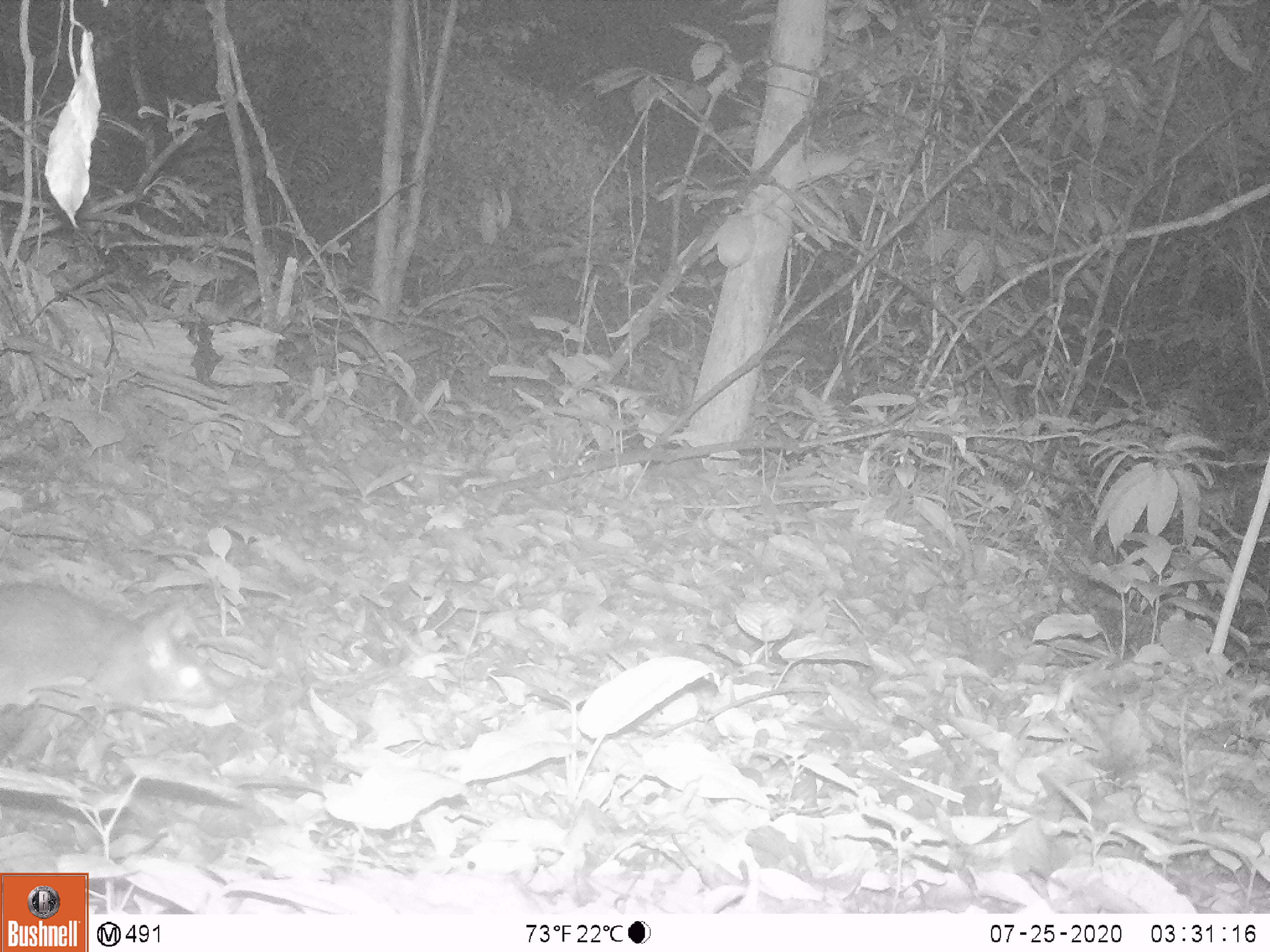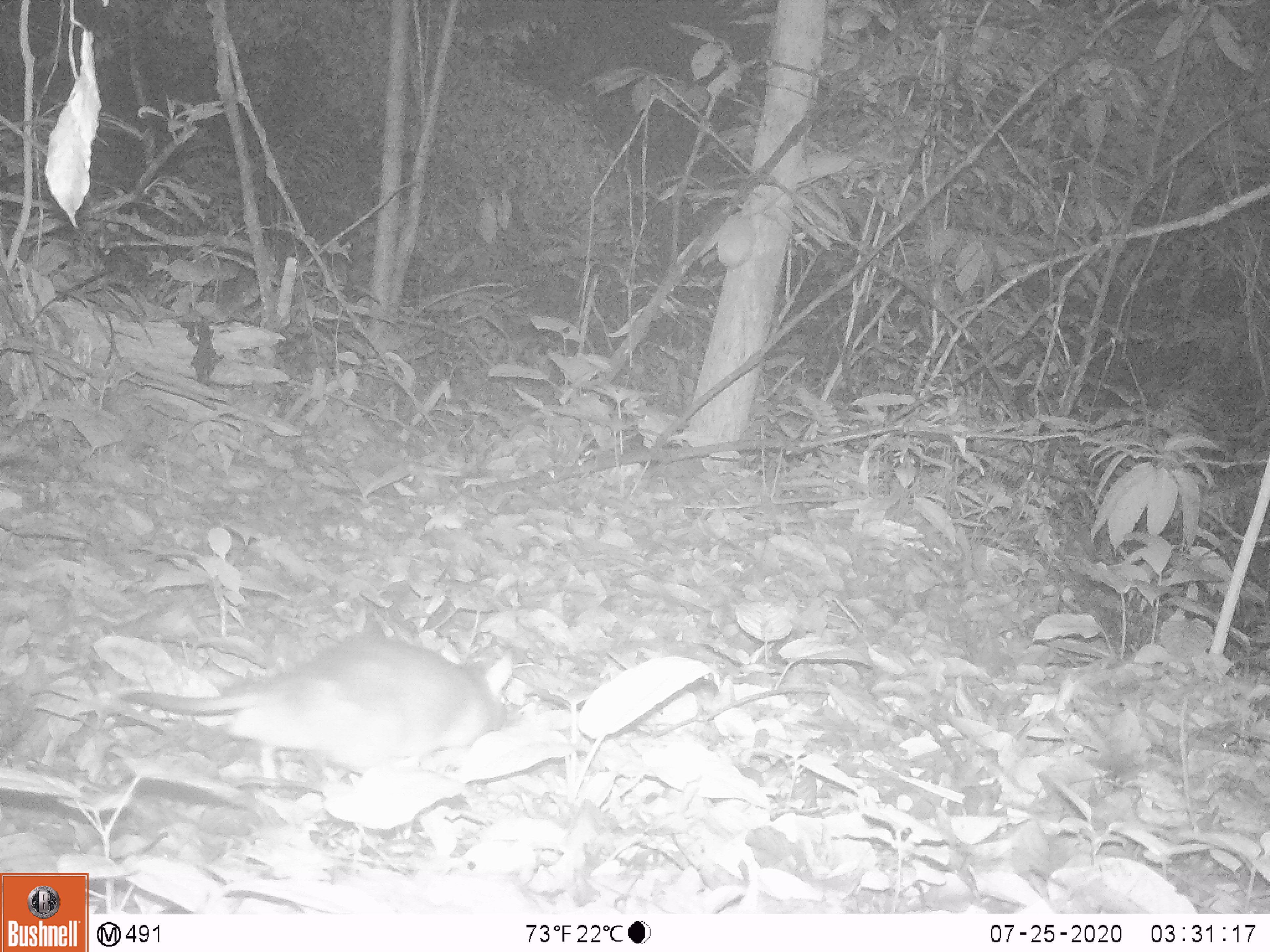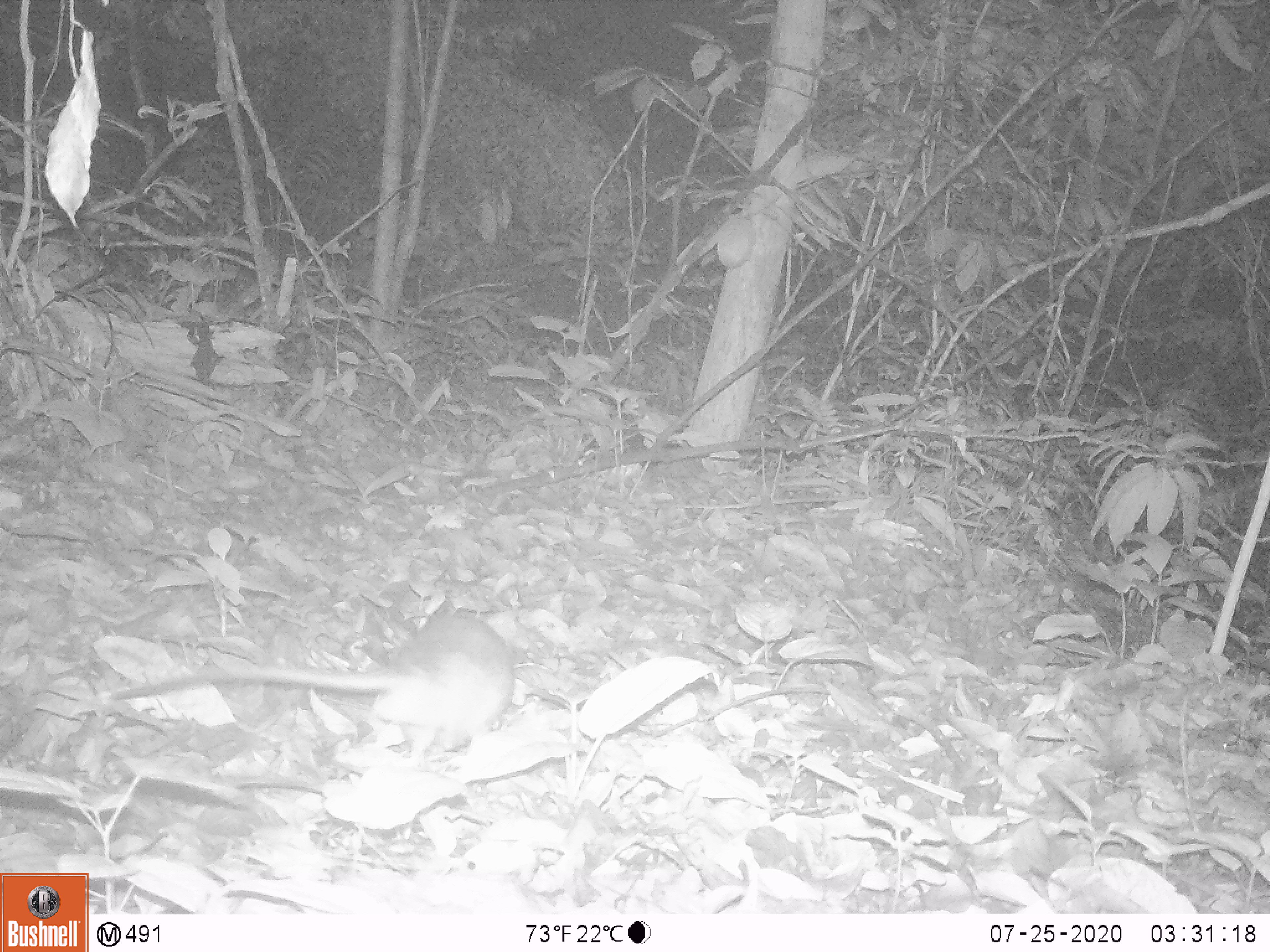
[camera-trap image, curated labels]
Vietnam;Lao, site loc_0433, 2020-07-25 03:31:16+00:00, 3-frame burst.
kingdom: Animalia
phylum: Chordata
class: Mammalia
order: Rodentia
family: Muridae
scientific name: Muridae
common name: old-world mice and rats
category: unidentified murid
Unidentified murid (old-world mice and rats) (Muridae). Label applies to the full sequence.